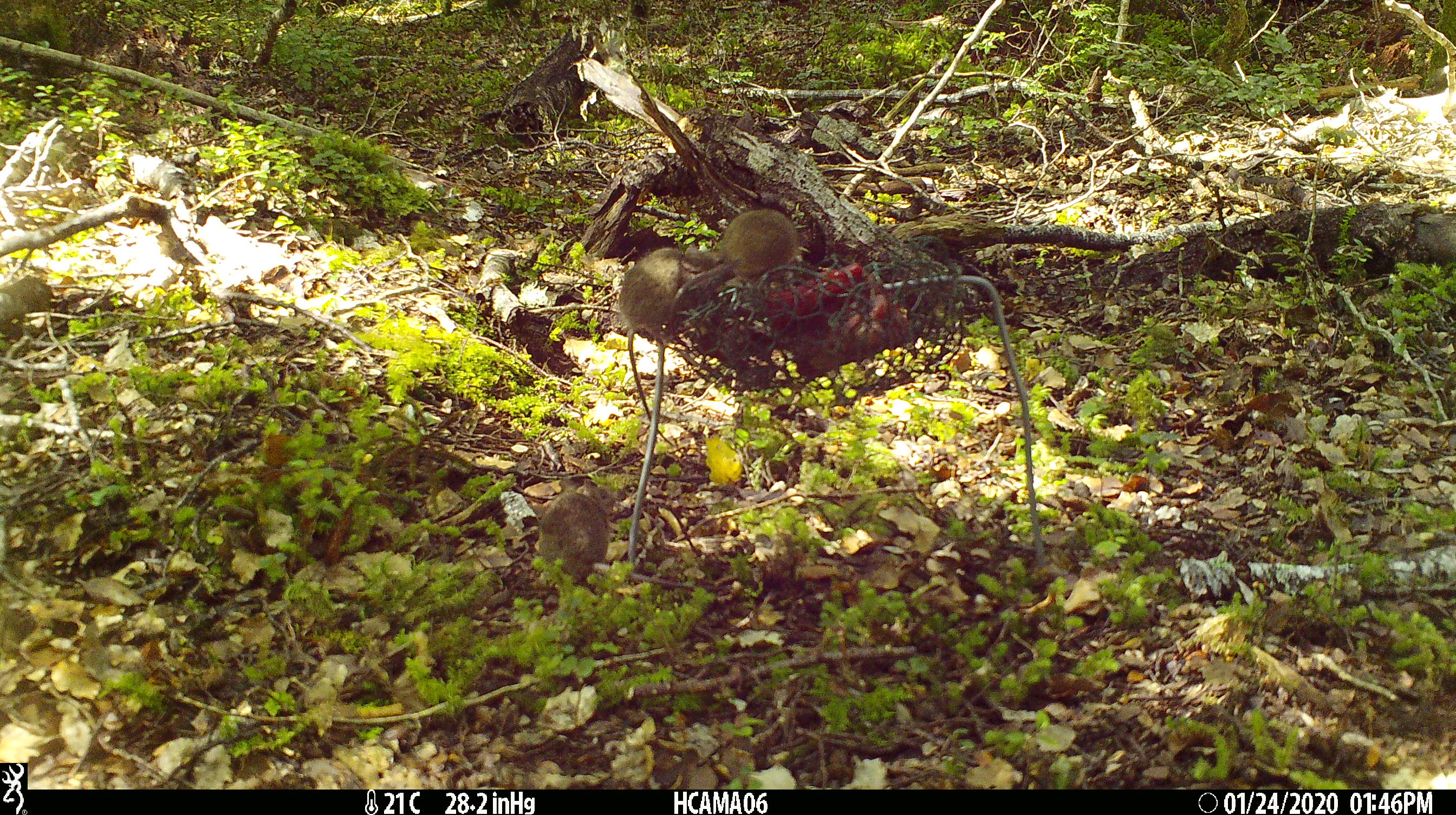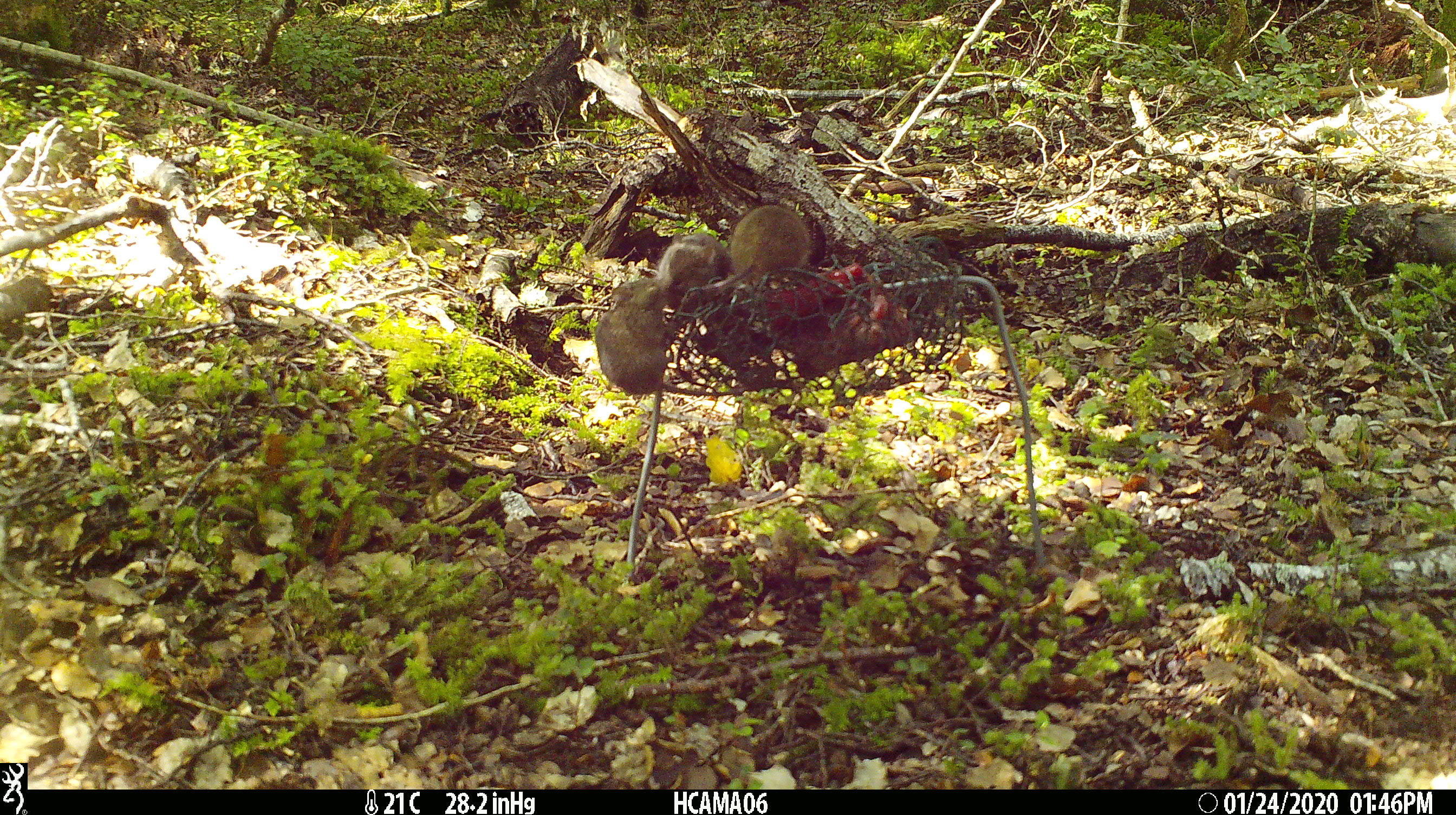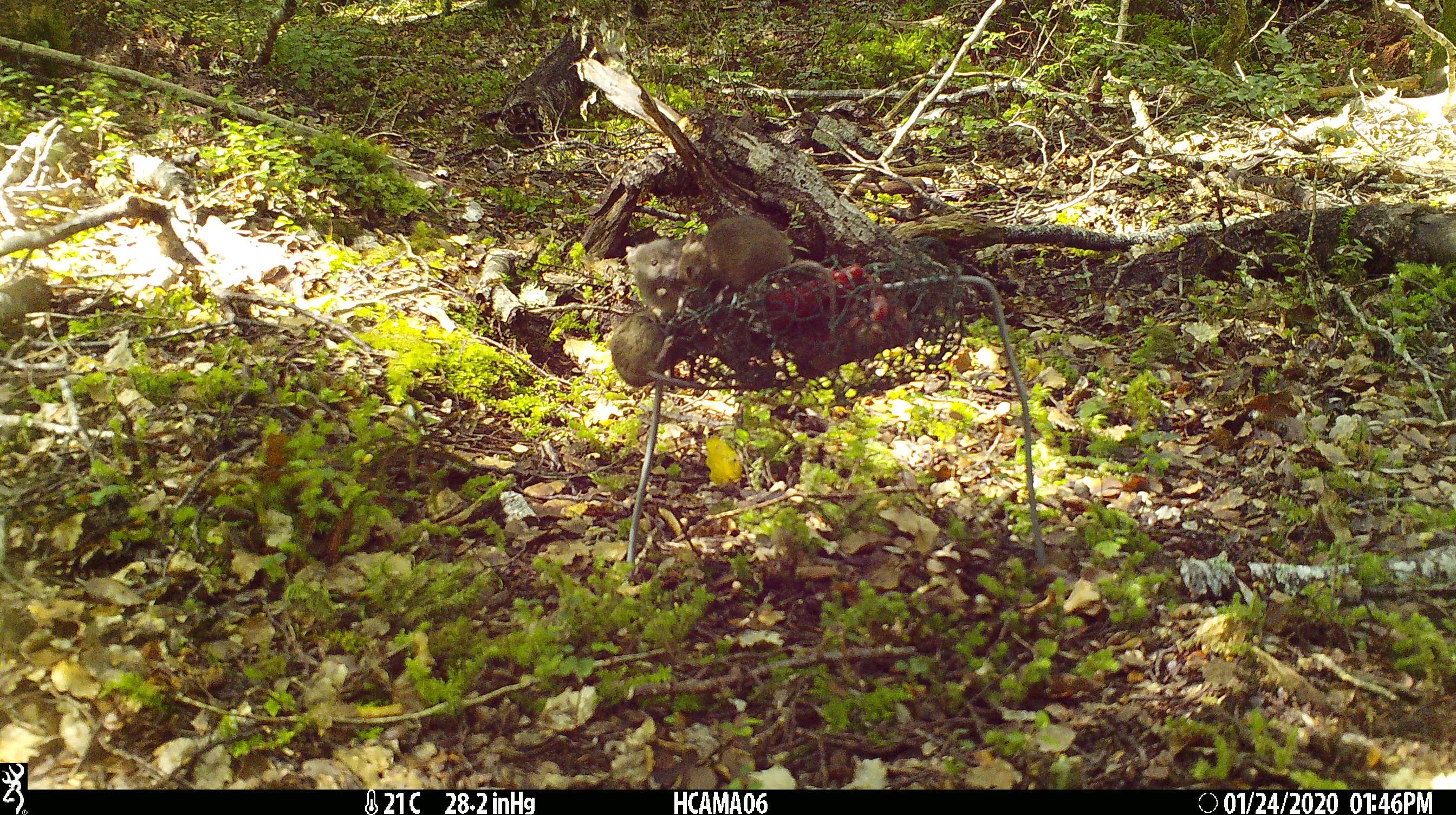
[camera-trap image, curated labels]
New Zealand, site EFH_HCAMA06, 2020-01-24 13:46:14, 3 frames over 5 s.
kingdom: Animalia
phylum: Chordata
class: Mammalia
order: Rodentia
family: Muridae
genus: Mus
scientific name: Mus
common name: mouse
Mouse (Mus).